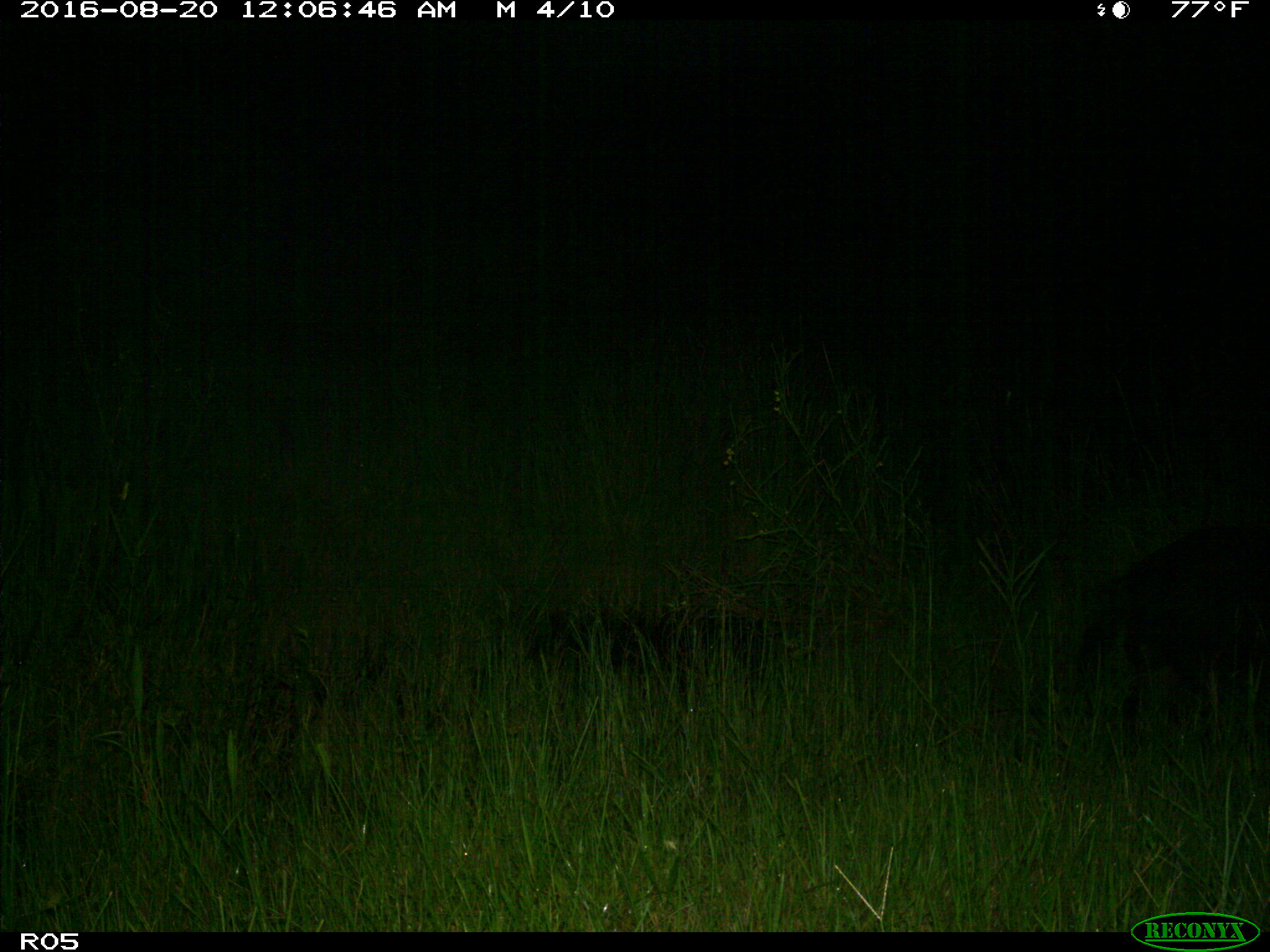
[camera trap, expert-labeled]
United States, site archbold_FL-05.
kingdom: Animalia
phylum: Chordata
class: Mammalia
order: Artiodactyla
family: Suidae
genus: Sus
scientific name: Sus scrofa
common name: wild boar